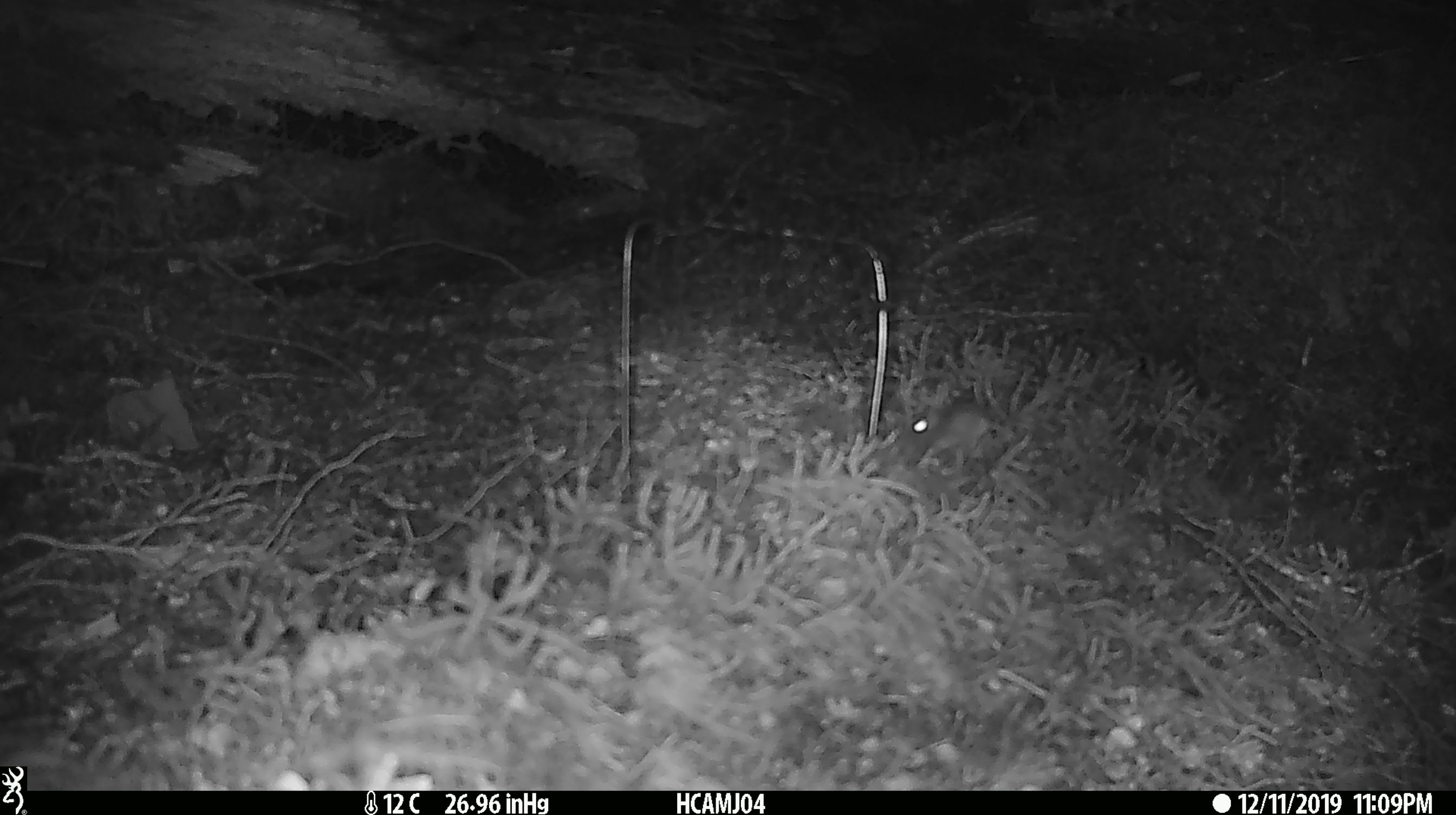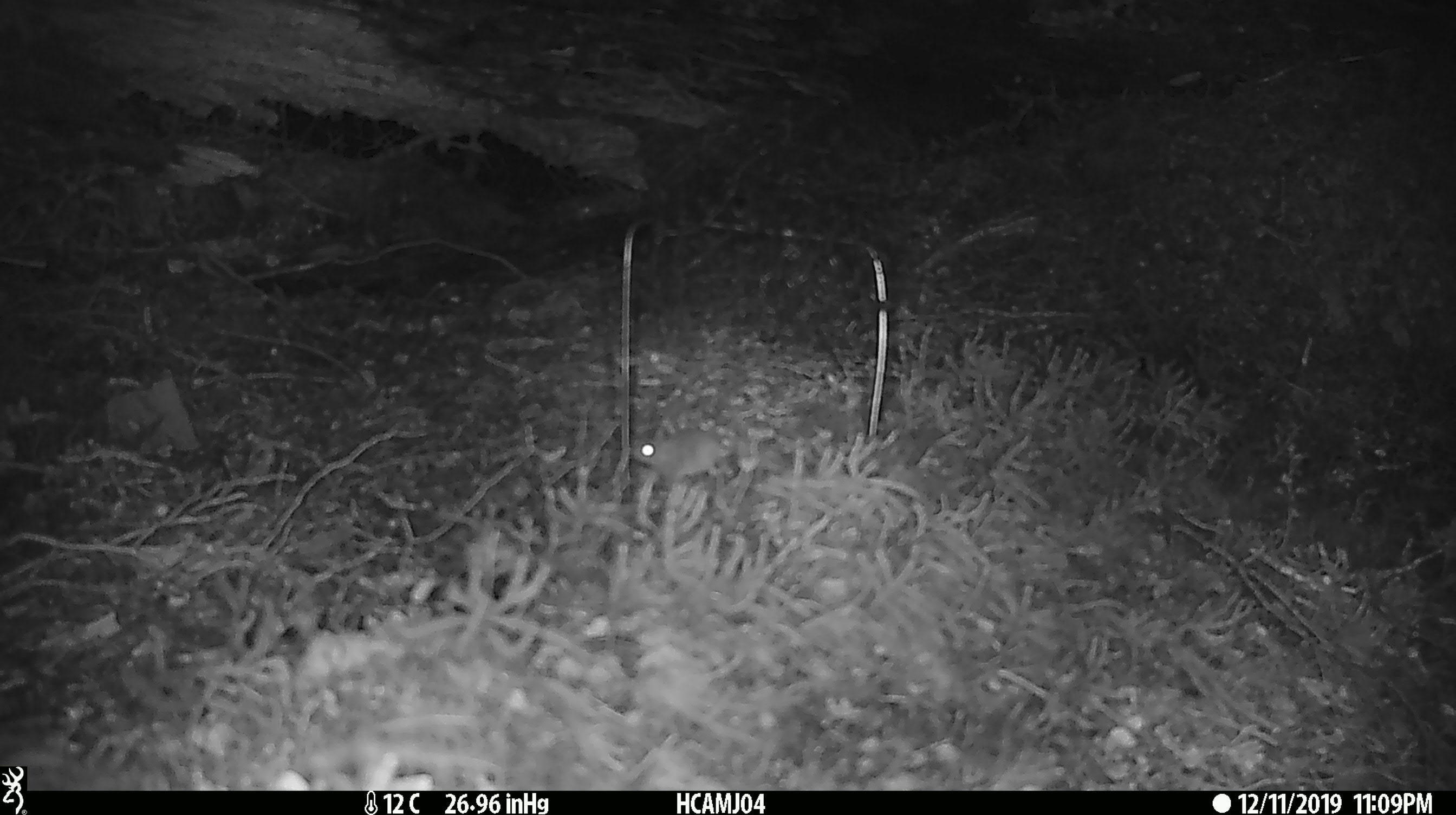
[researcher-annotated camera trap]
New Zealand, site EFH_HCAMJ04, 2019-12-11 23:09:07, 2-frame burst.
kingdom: Animalia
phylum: Chordata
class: Mammalia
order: Rodentia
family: Muridae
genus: Mus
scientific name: Mus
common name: mouse